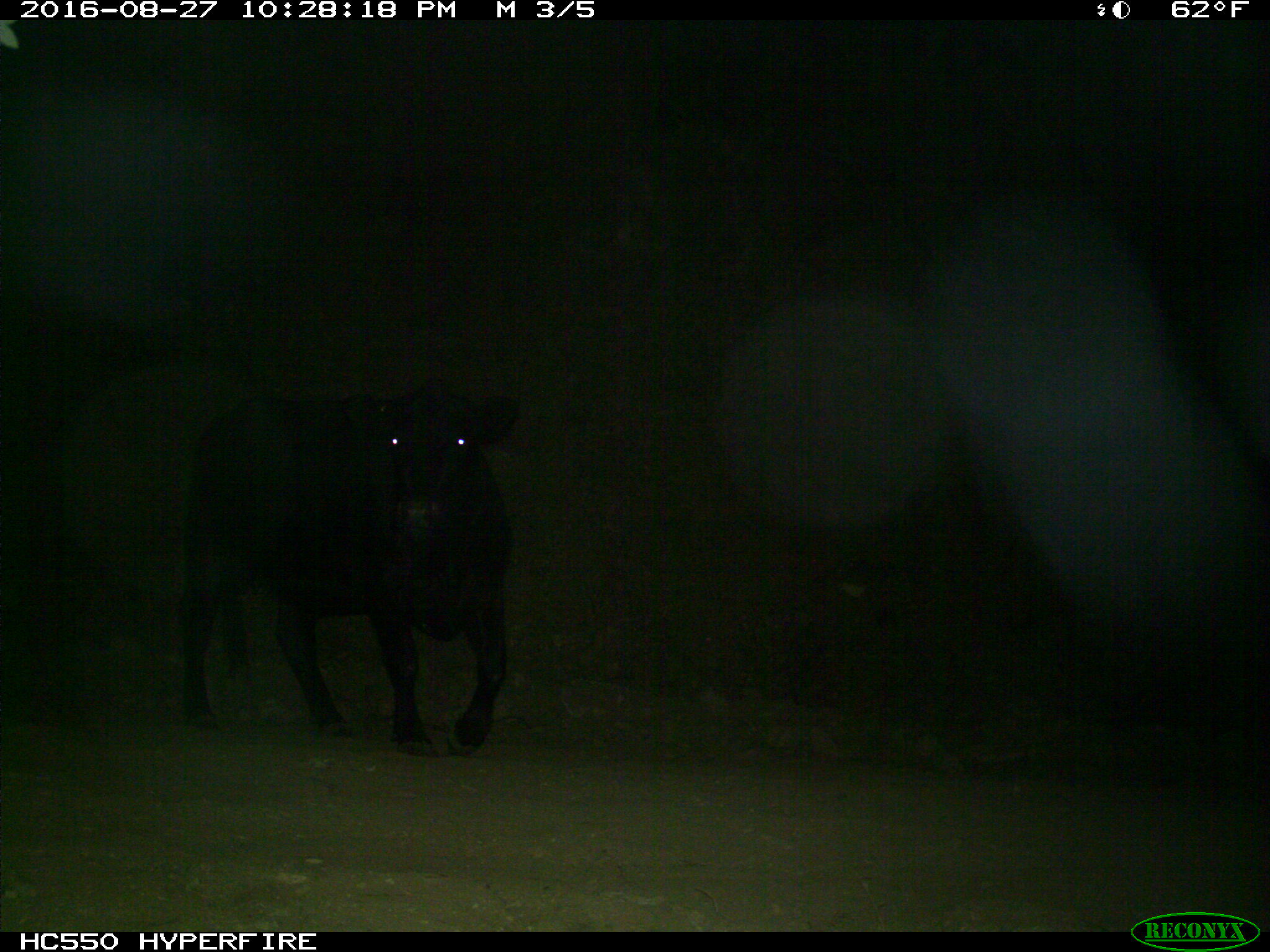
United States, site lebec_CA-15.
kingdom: Animalia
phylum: Chordata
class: Mammalia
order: Artiodactyla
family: Bovidae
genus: Bos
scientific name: Bos taurus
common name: domestic cow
Bos taurus (domestic cow).